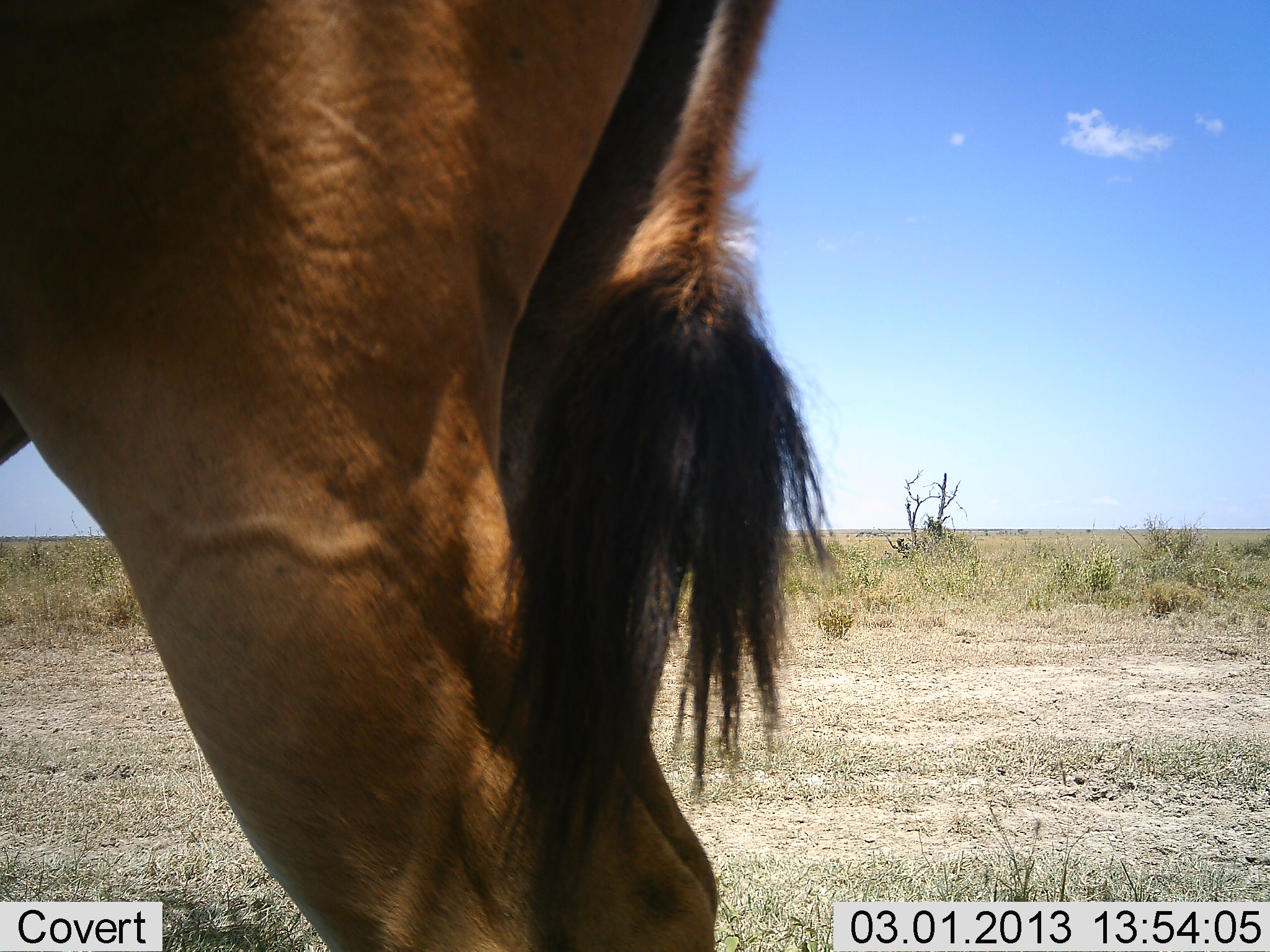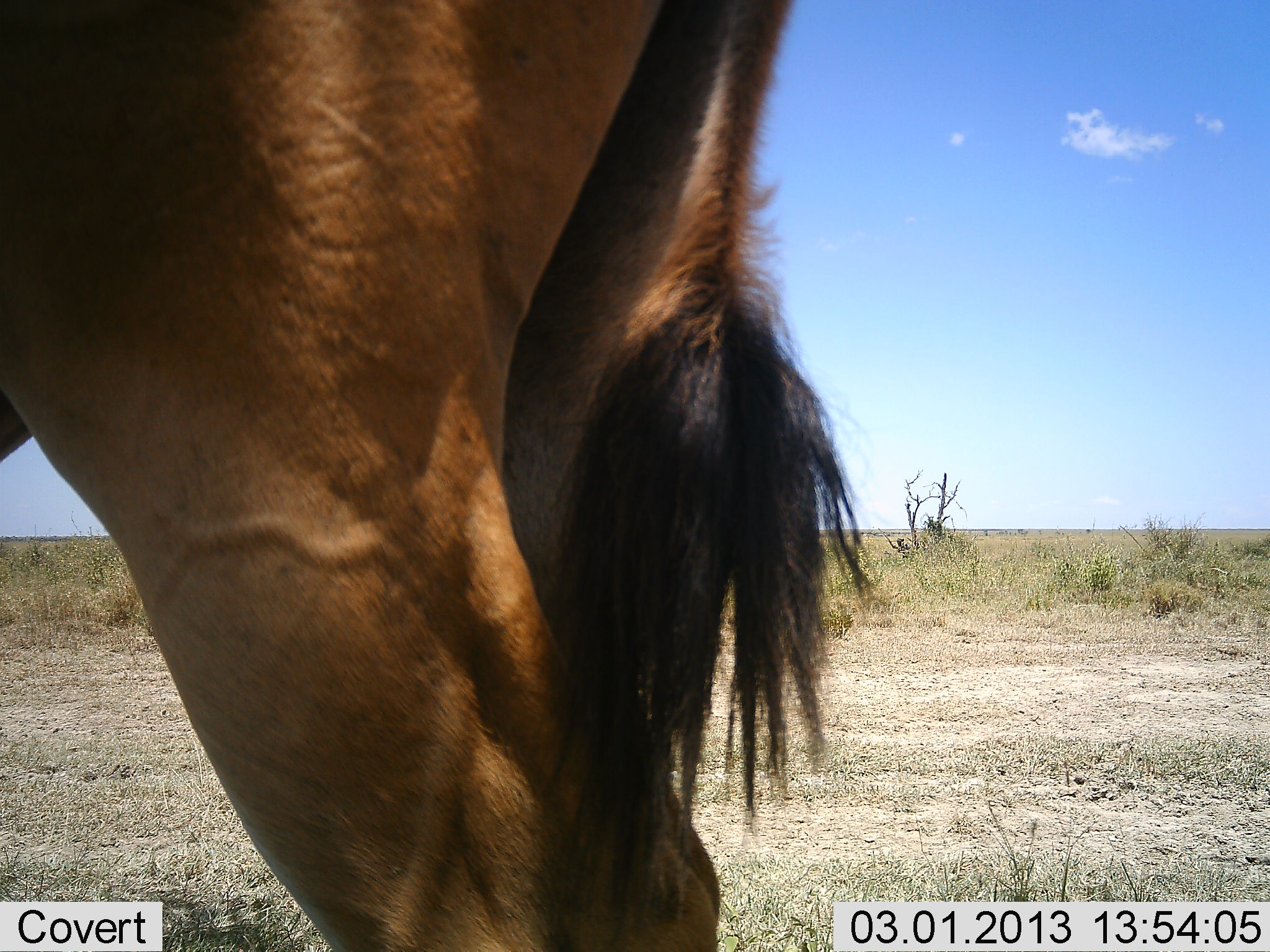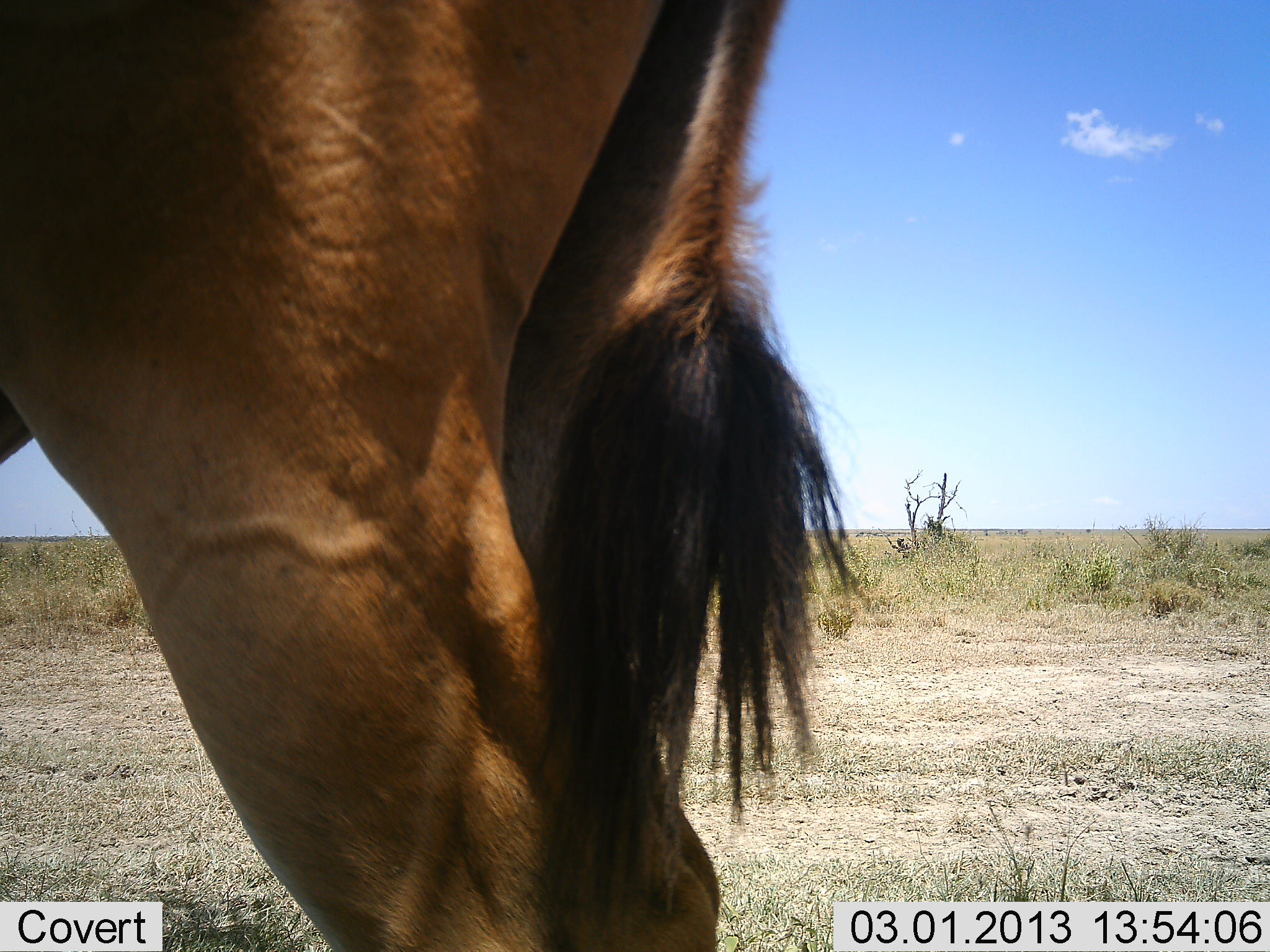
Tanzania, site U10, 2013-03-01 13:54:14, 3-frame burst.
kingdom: Animalia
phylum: Chordata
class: Mammalia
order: Artiodactyla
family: Bovidae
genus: Tragelaphus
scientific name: Tragelaphus oryx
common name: eland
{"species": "eland (Tragelaphus oryx)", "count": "1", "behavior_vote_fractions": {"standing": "89%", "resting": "0%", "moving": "11%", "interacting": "0%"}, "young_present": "0%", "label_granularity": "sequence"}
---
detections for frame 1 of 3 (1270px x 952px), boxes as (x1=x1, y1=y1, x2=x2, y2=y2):
animal: (x1=1, y1=0, x2=852, y2=951)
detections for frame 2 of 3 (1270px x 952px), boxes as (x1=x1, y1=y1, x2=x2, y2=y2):
animal: (x1=1, y1=0, x2=881, y2=951)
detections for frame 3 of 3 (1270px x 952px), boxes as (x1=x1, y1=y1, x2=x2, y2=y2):
animal: (x1=1, y1=1, x2=865, y2=952)